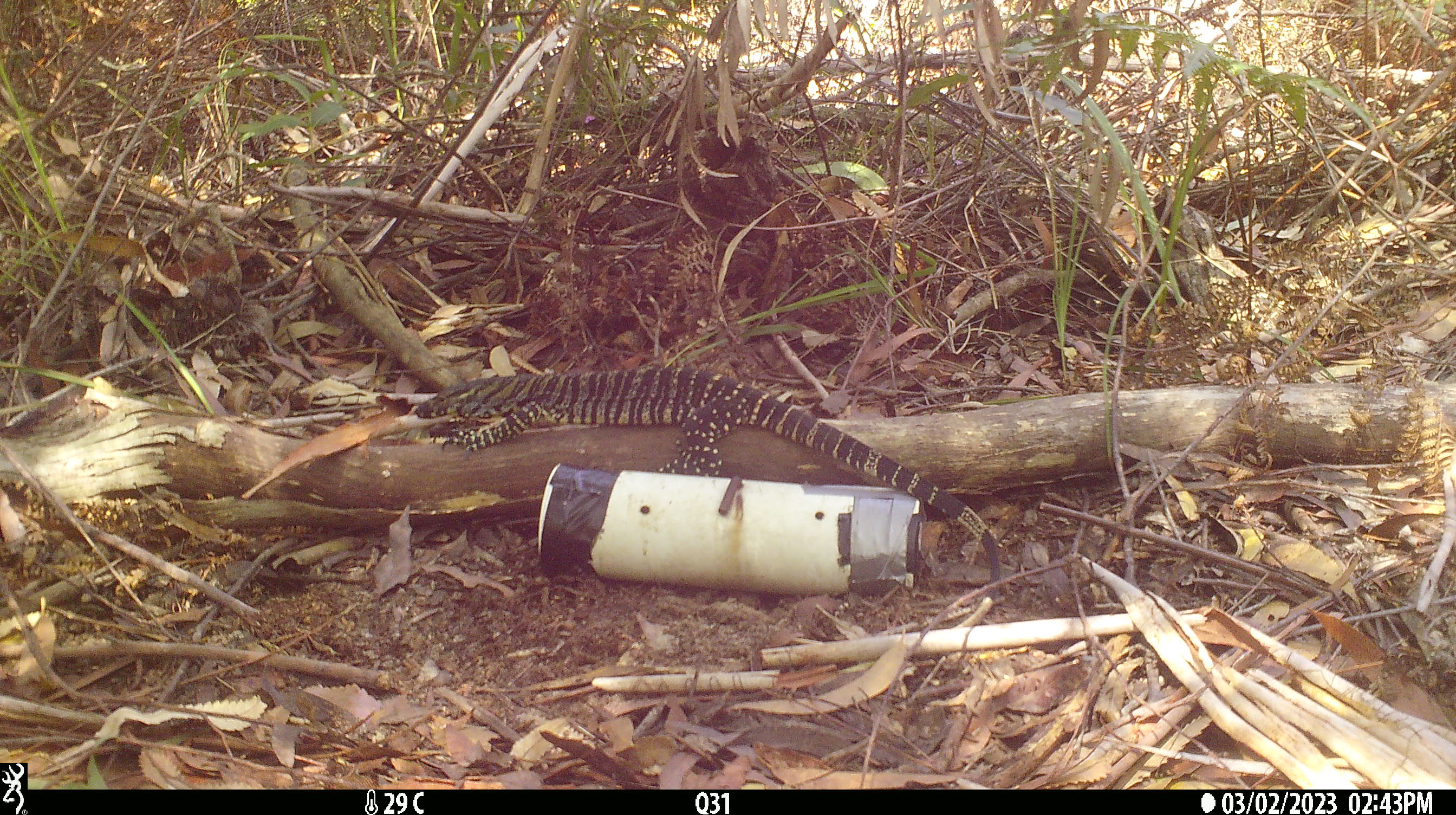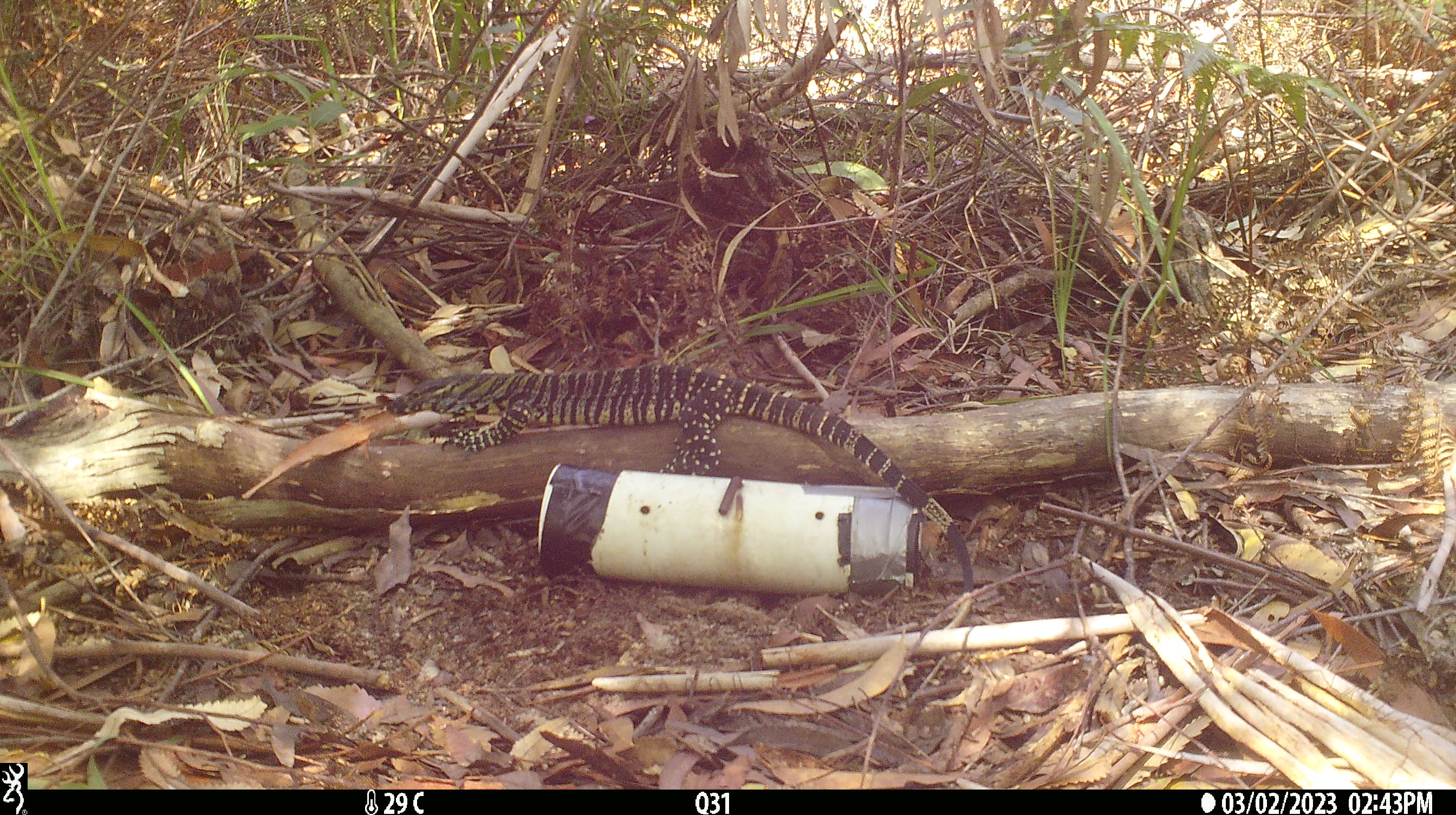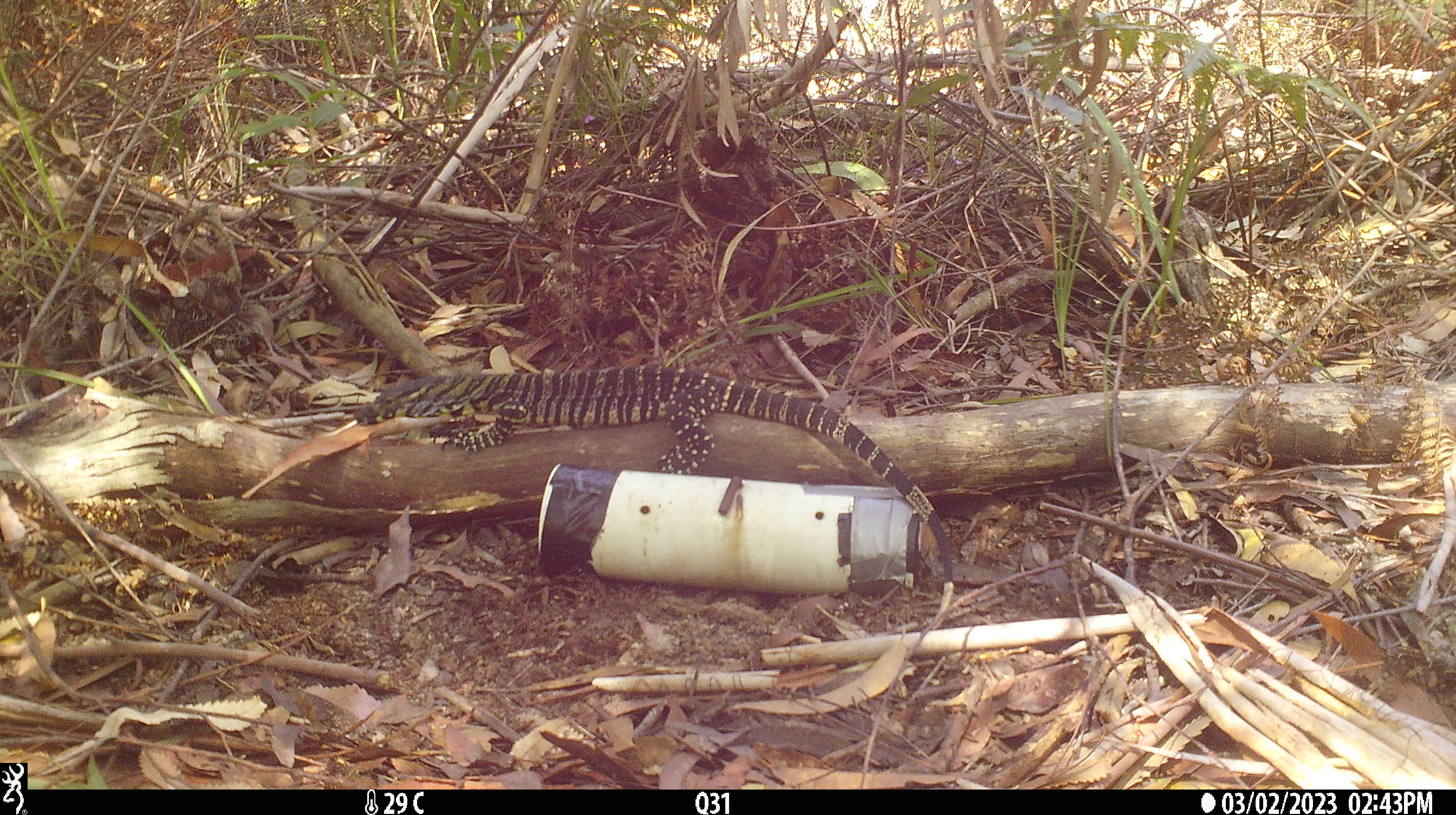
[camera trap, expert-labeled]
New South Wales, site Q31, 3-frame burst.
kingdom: Animalia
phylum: Chordata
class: Reptilia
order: Squamata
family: Varanidae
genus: Varanus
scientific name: Varanus varius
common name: lace monitor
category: goanna